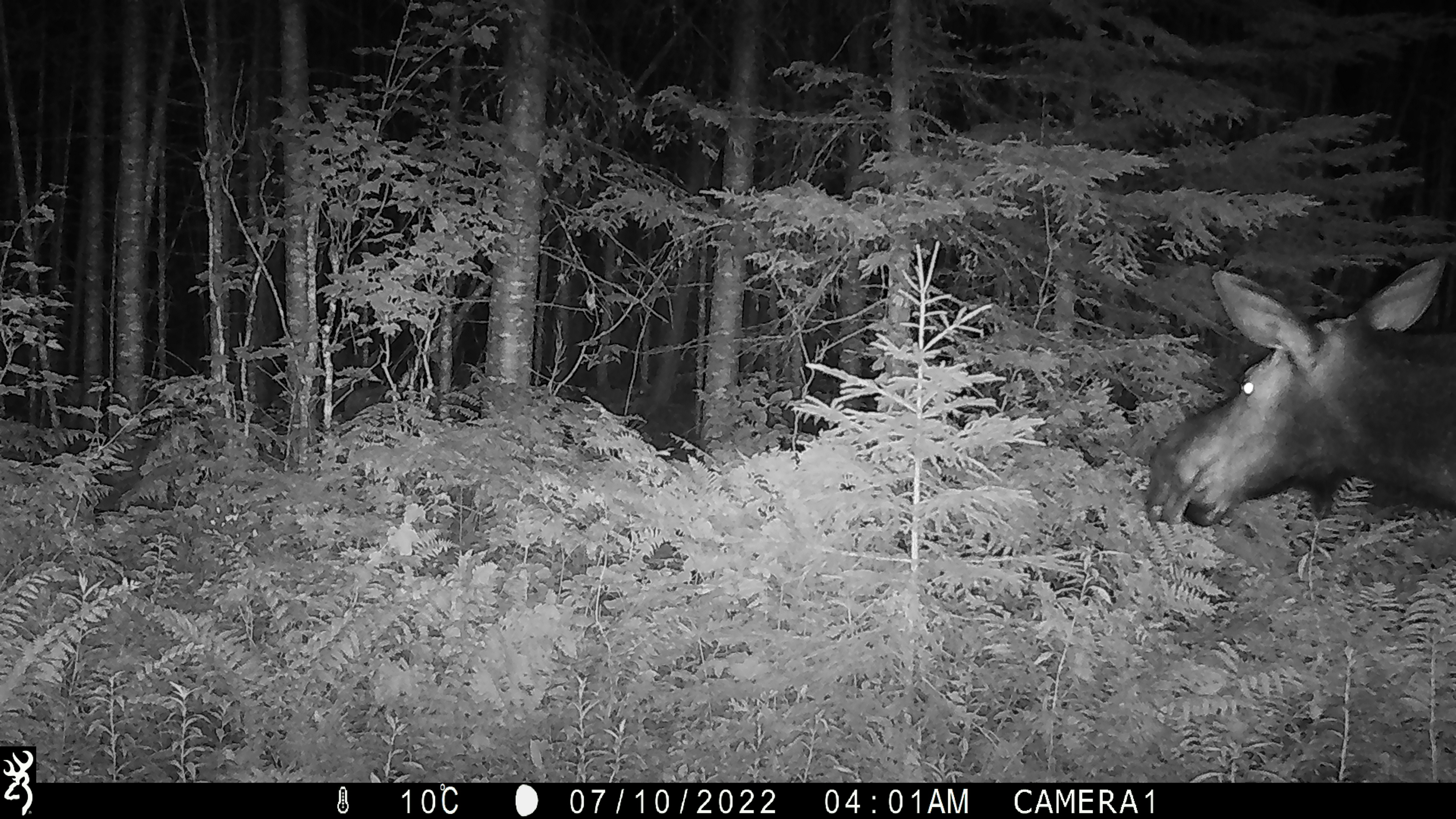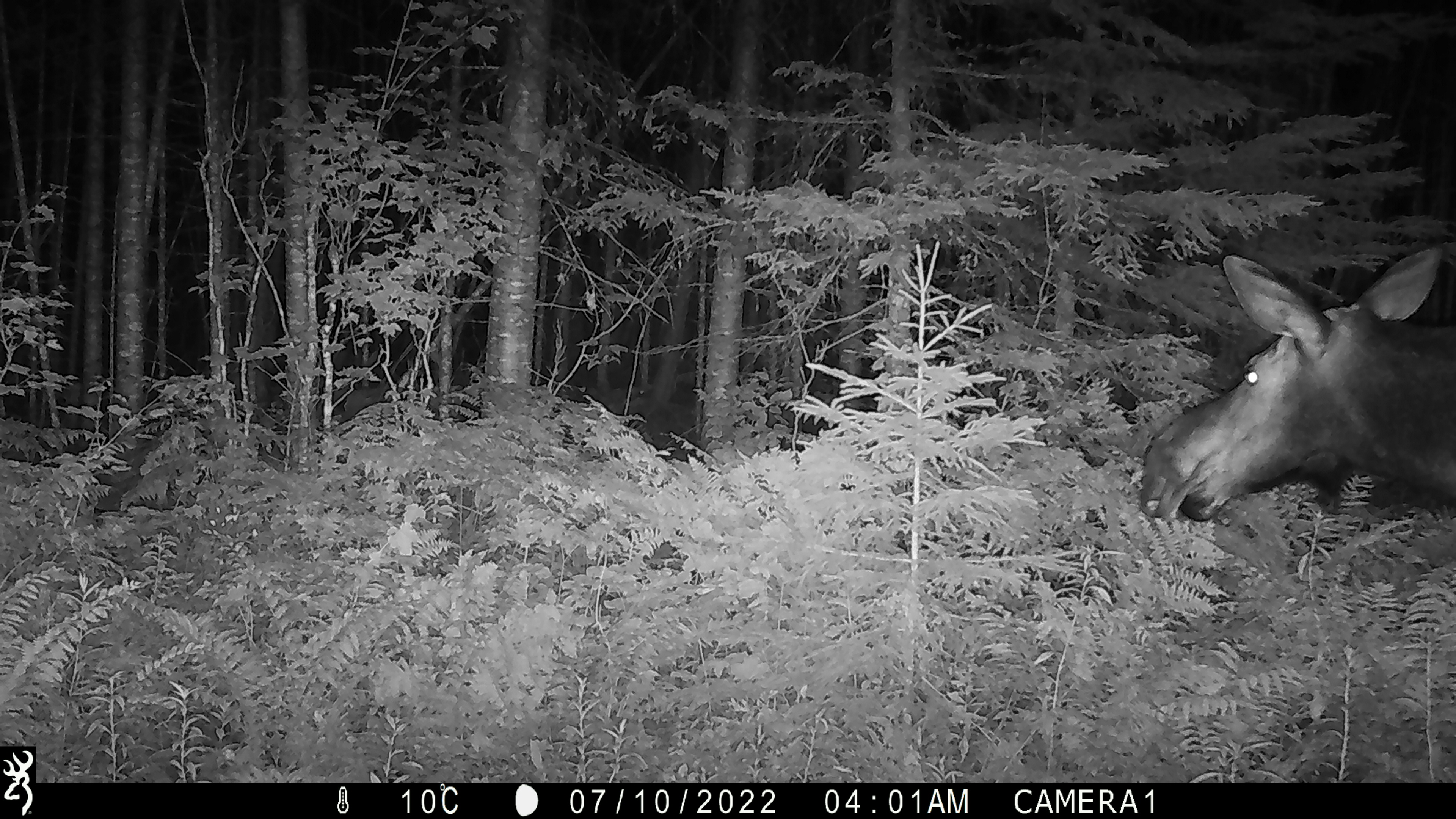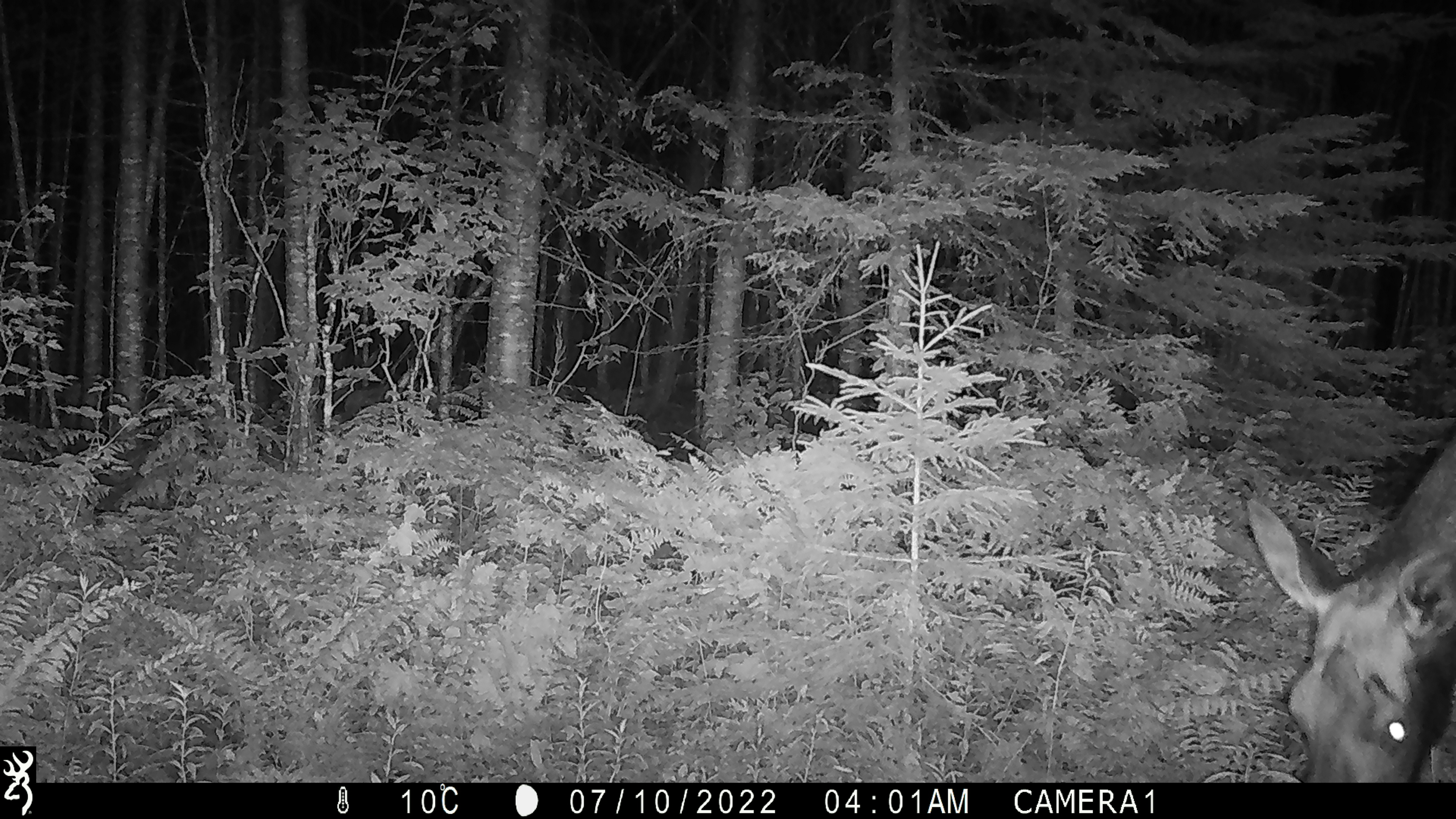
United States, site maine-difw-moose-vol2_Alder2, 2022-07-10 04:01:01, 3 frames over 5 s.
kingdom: Animalia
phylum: Chordata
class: Mammalia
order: Artiodactyla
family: Cervidae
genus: Alces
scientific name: Alces alces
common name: moose